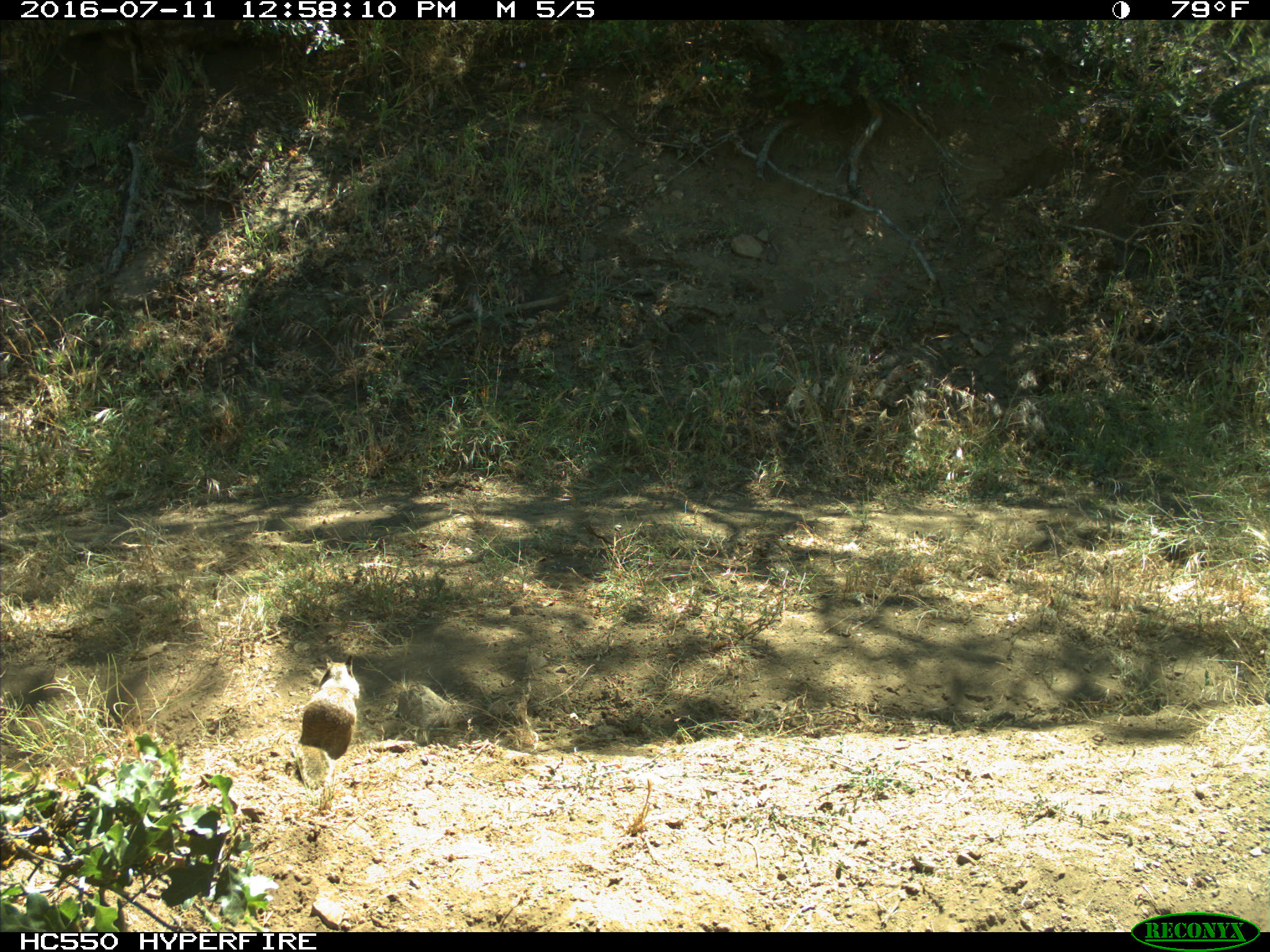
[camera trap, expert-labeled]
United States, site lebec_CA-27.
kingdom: Animalia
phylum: Chordata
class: Mammalia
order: Rodentia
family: Sciuridae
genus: Otospermophilus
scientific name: Otospermophilus beecheyi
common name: california ground squirrel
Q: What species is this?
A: Otospermophilus beecheyi (california ground squirrel).